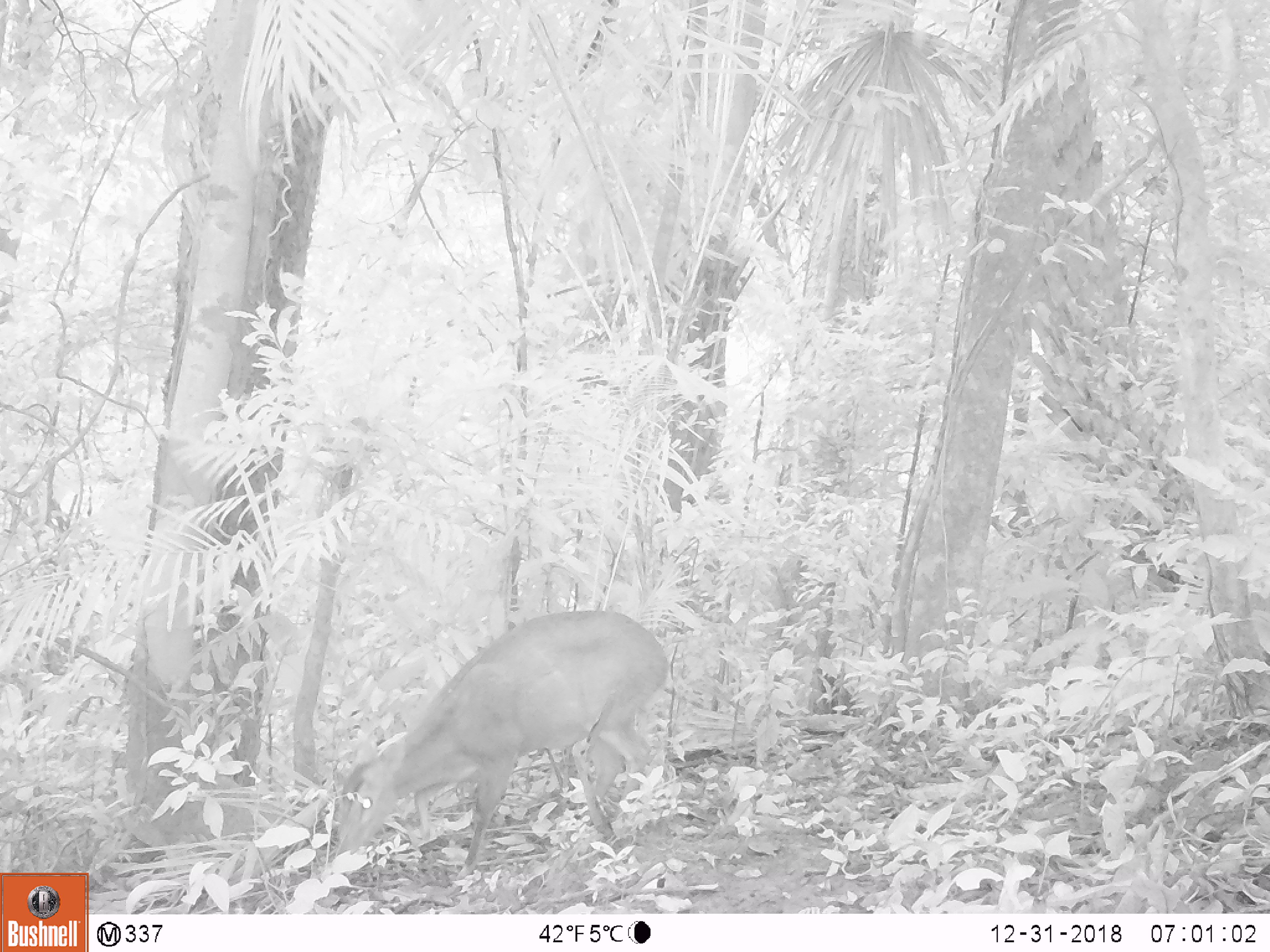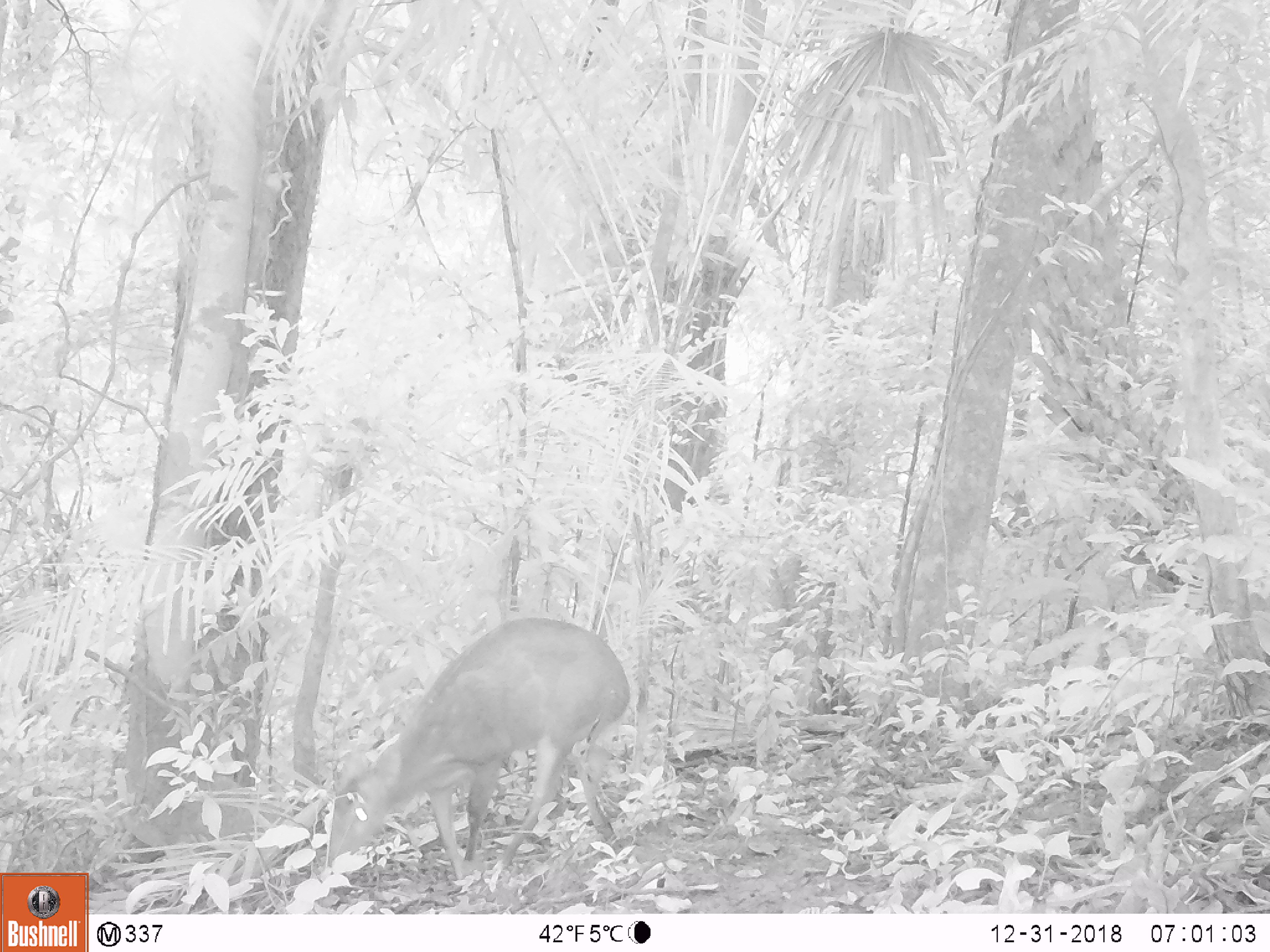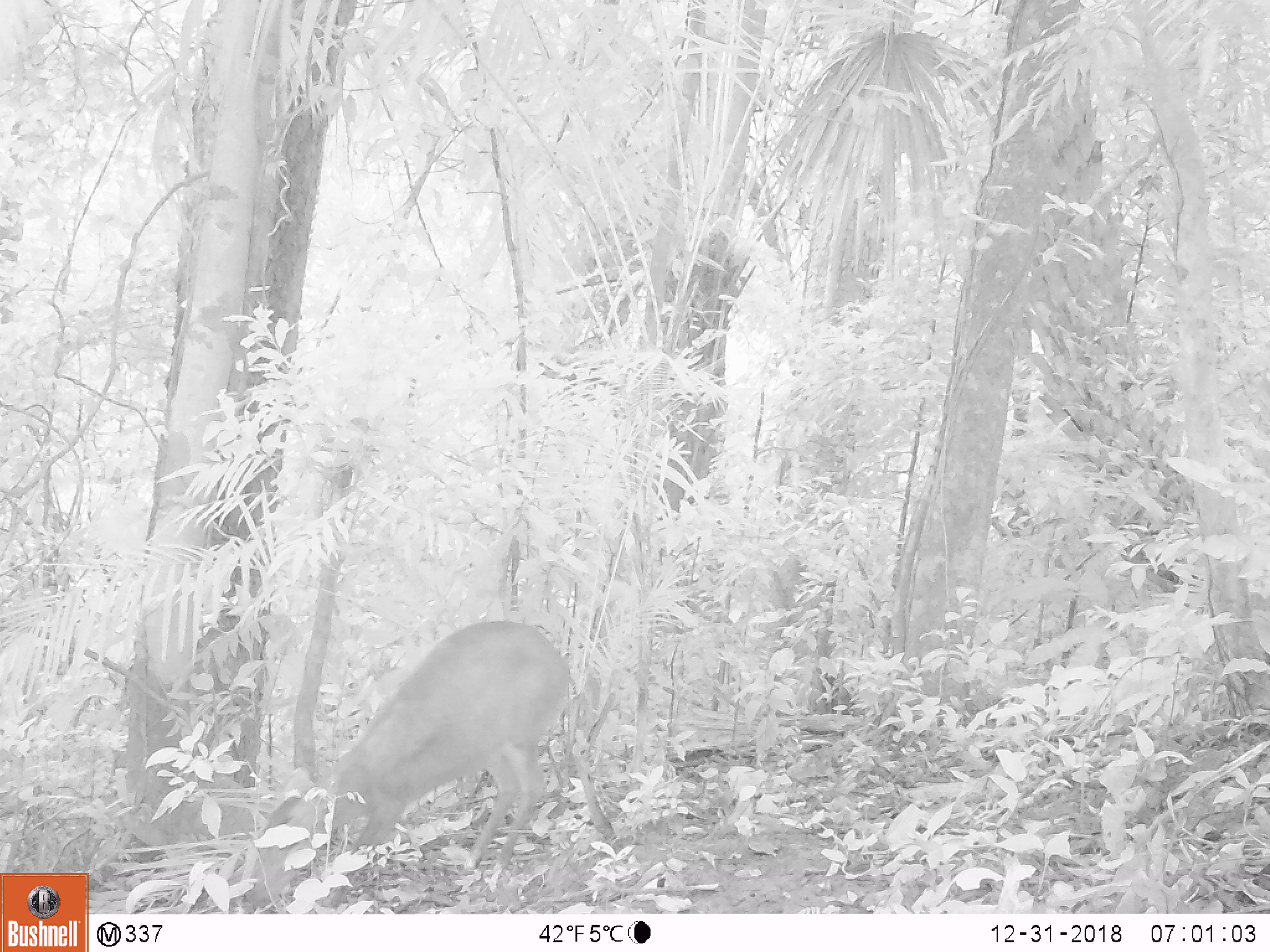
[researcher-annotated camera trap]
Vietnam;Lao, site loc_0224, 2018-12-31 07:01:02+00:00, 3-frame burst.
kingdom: Animalia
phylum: Chordata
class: Mammalia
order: Artiodactyla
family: Cervidae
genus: Muntiacus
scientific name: Muntiacus vuquangensis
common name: large-antlered muntjac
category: large antlered muntjac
Large antlered muntjac (large-antlered muntjac) (Muntiacus vuquangensis). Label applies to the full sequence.